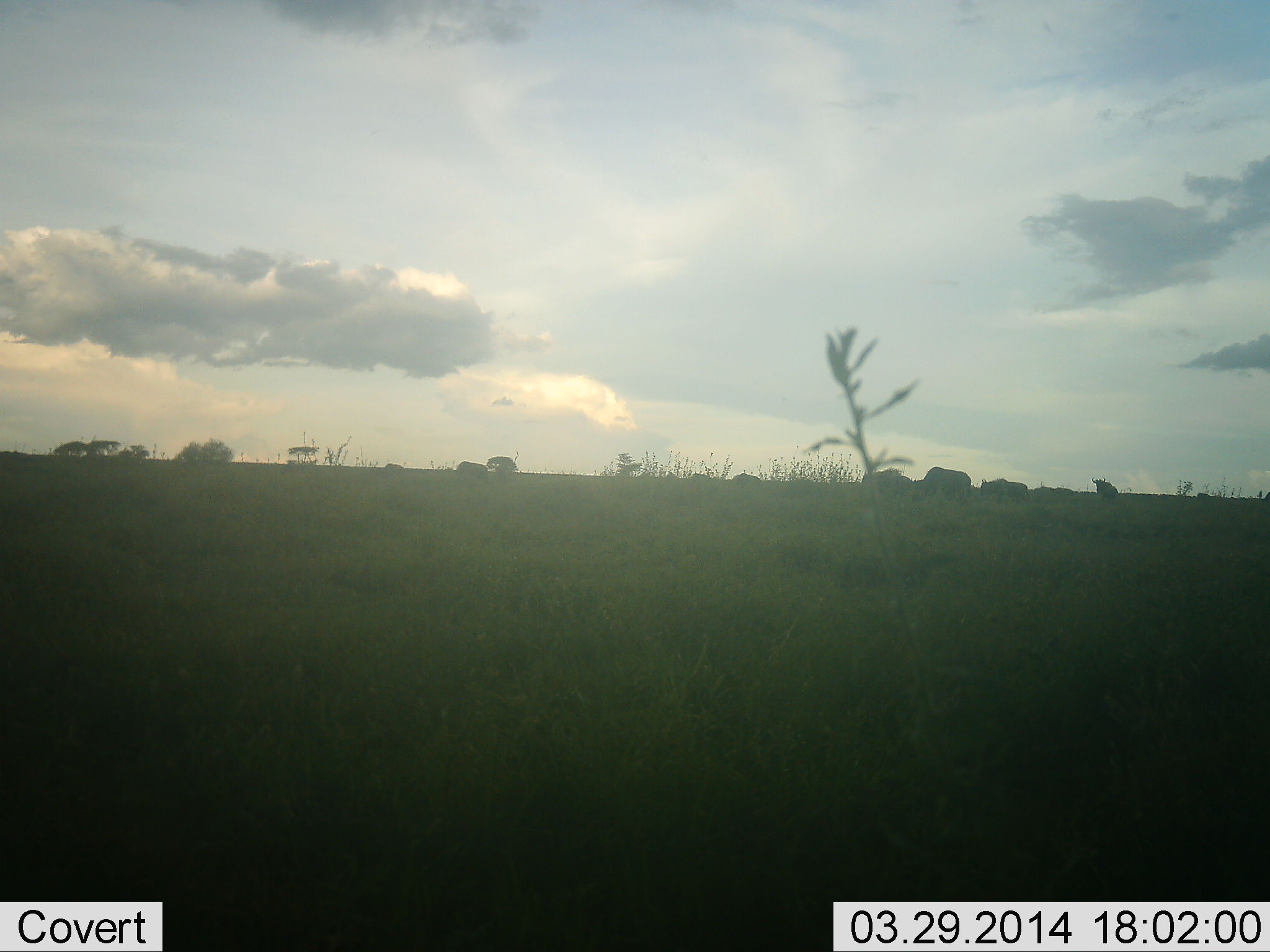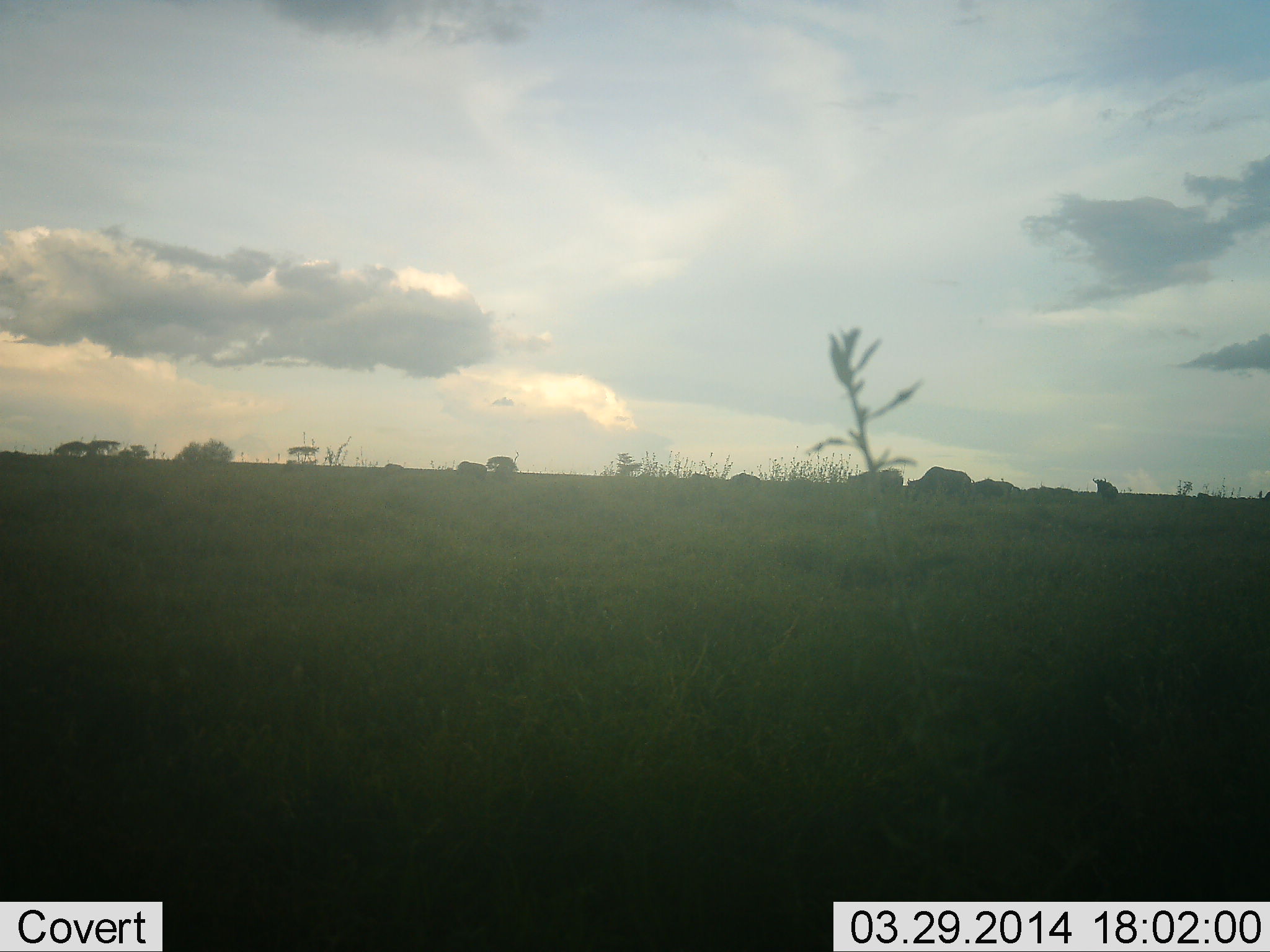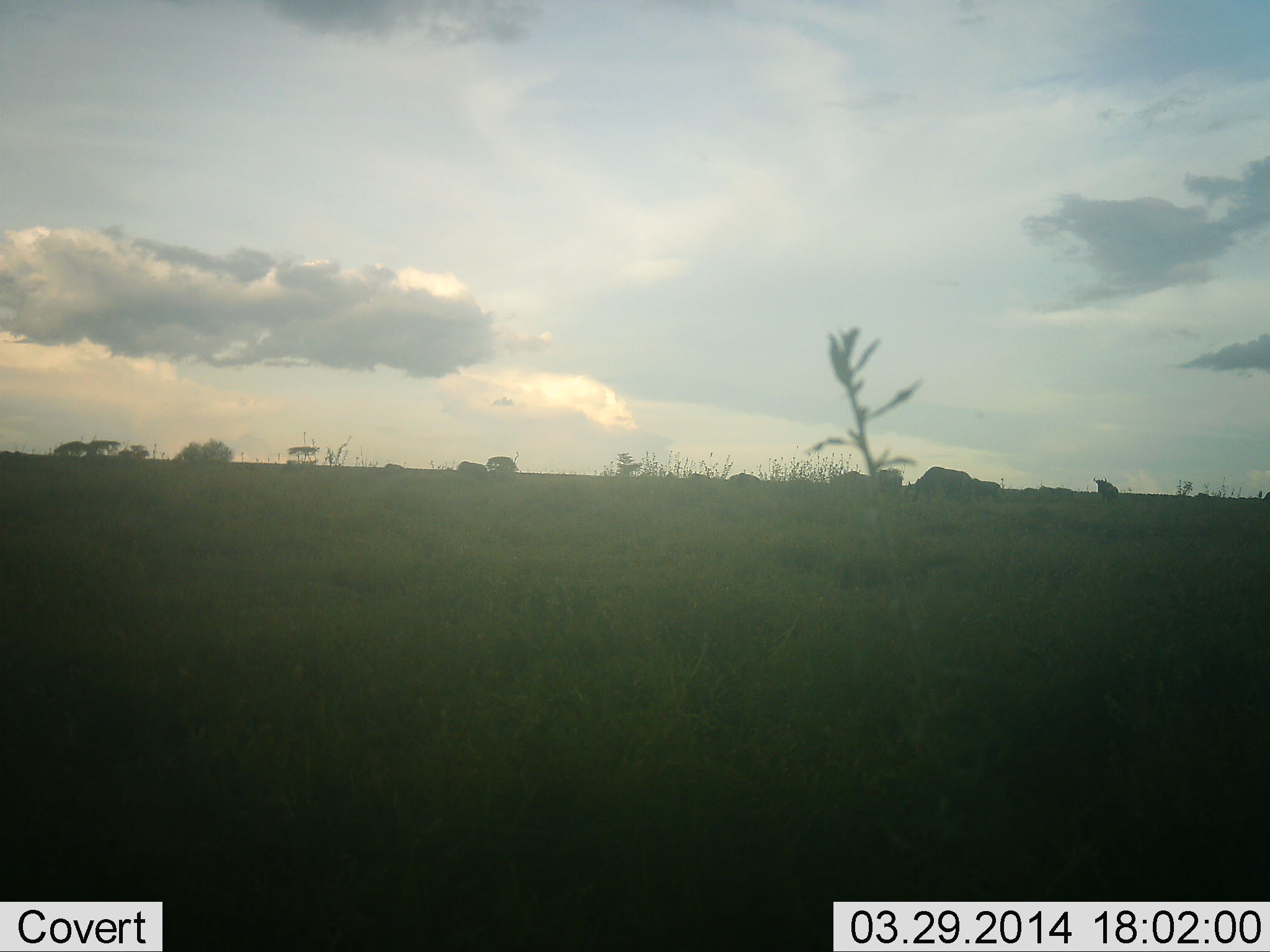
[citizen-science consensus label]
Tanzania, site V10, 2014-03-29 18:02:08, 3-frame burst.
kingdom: Animalia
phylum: Chordata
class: Mammalia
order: Artiodactyla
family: Bovidae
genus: Connochaetes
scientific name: Connochaetes taurinus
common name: blue wildebeest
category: wildebeest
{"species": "wildebeest (blue wildebeest) (Connochaetes taurinus)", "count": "5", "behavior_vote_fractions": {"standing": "40%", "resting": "0%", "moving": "60%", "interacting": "0%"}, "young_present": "0%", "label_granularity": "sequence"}